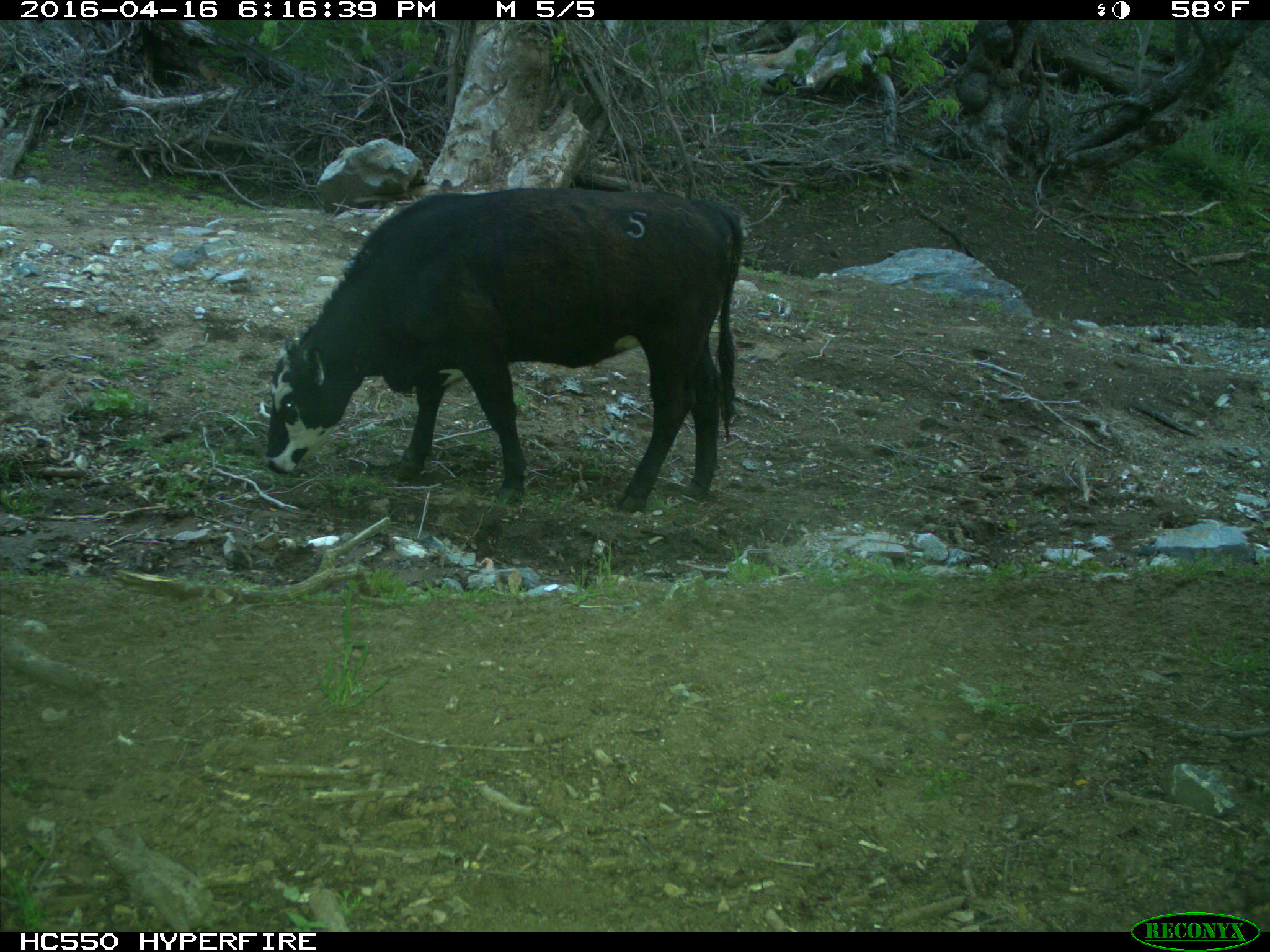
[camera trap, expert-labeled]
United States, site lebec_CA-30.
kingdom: Animalia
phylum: Chordata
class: Mammalia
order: Artiodactyla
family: Bovidae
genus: Bos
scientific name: Bos taurus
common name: domestic cow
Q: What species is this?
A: Bos taurus (domestic cow).